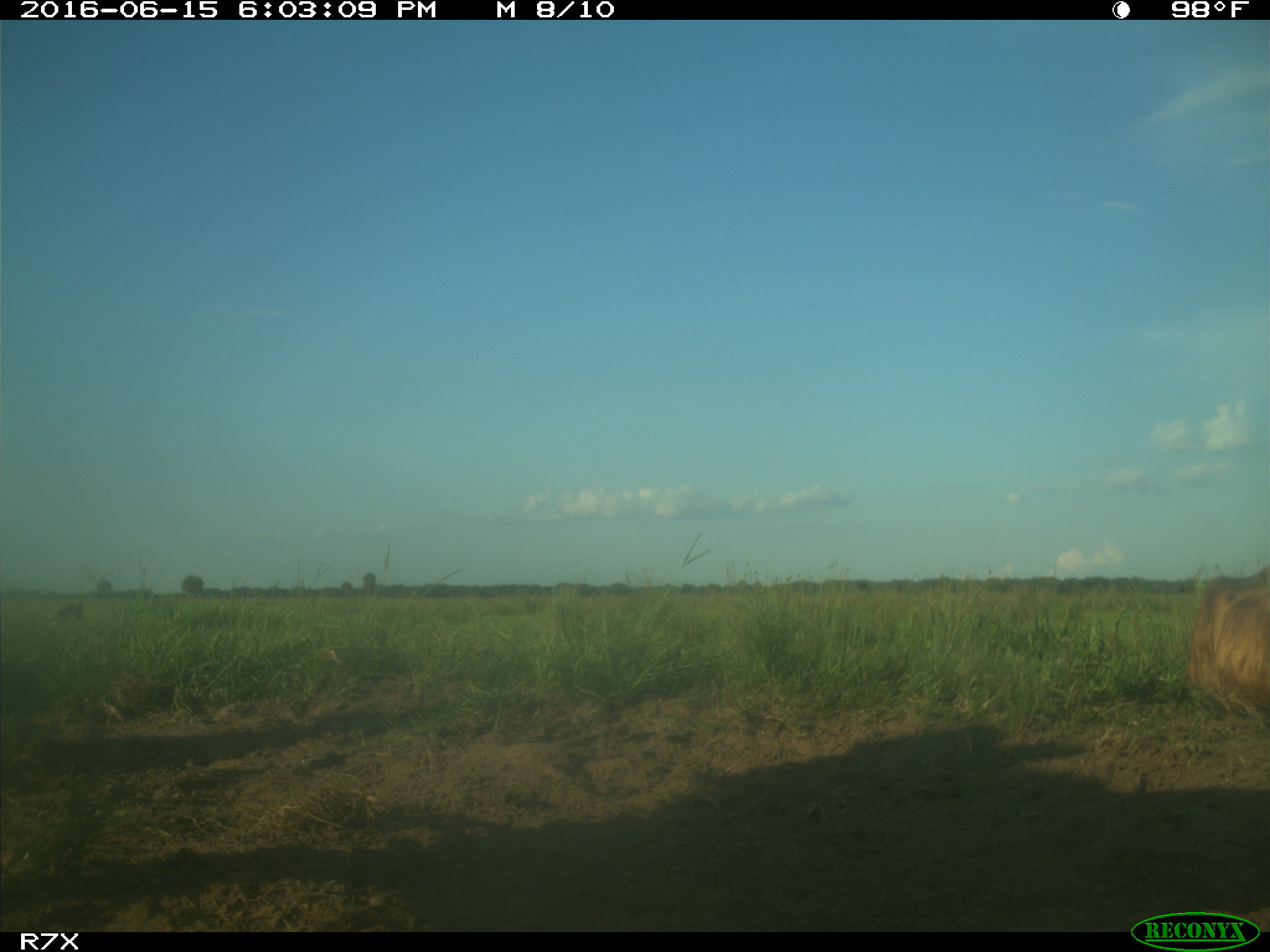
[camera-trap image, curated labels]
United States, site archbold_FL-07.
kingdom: Animalia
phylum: Chordata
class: Mammalia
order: Artiodactyla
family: Bovidae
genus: Bos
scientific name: Bos taurus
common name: domestic cow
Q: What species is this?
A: Bos taurus (domestic cow).